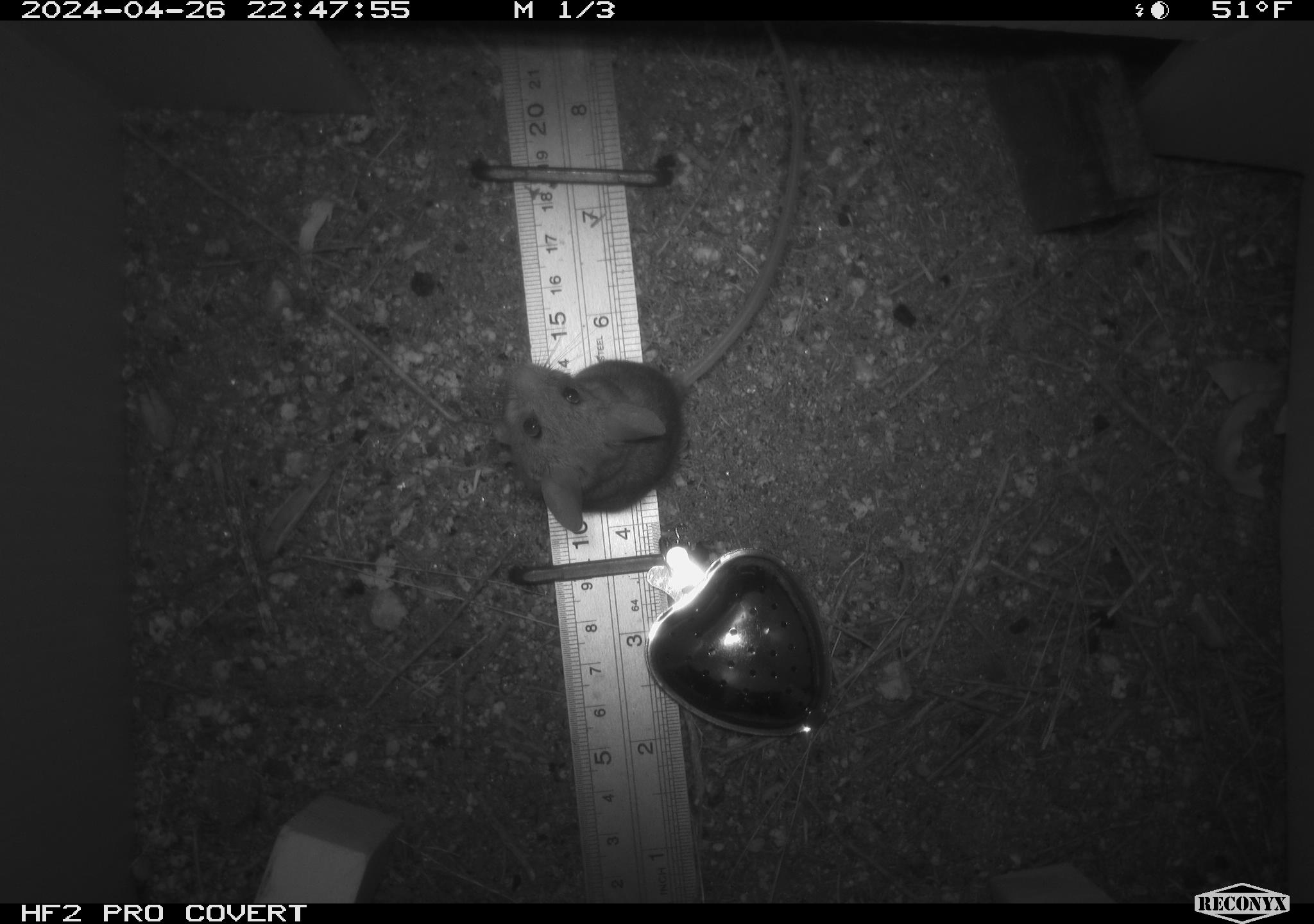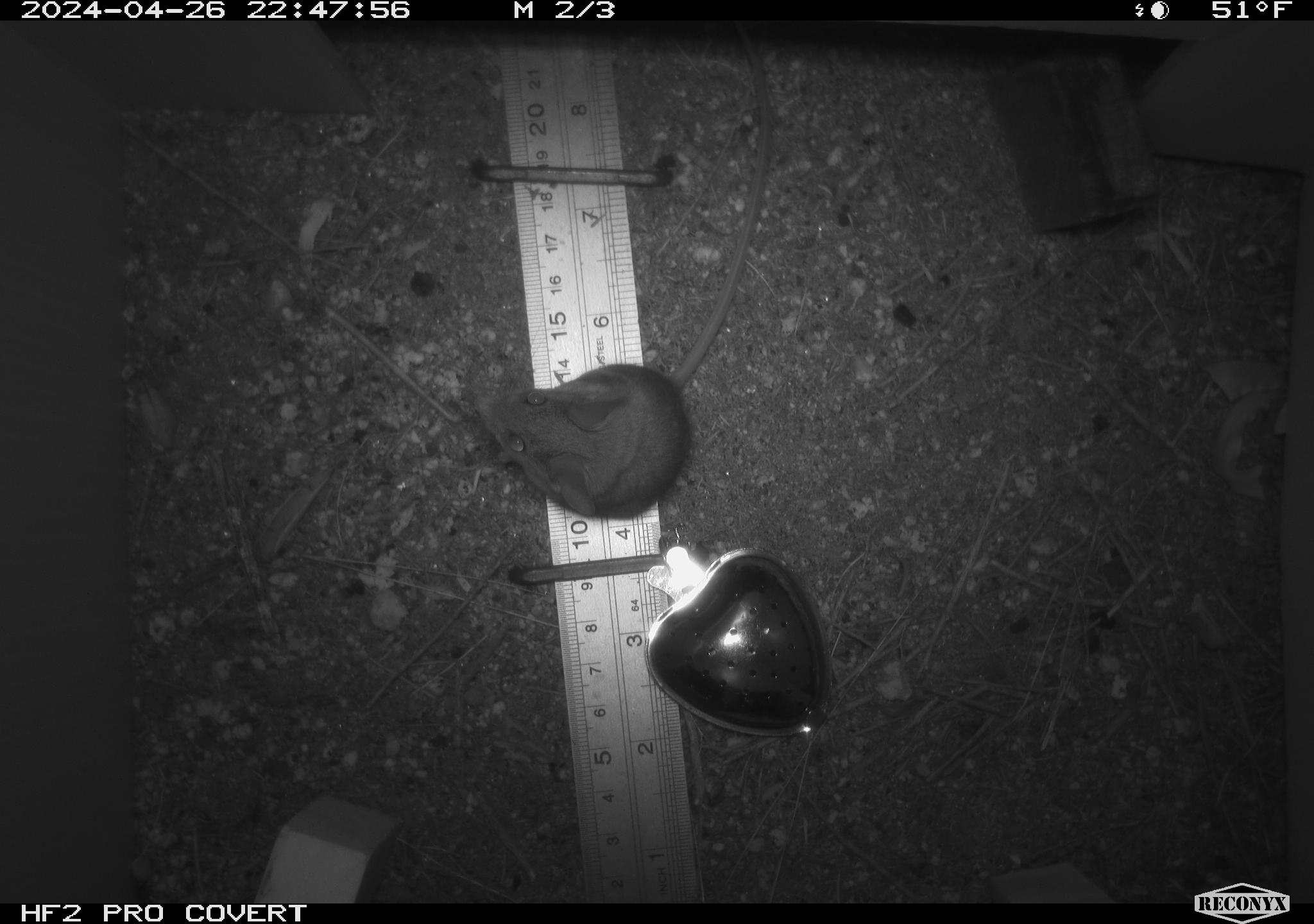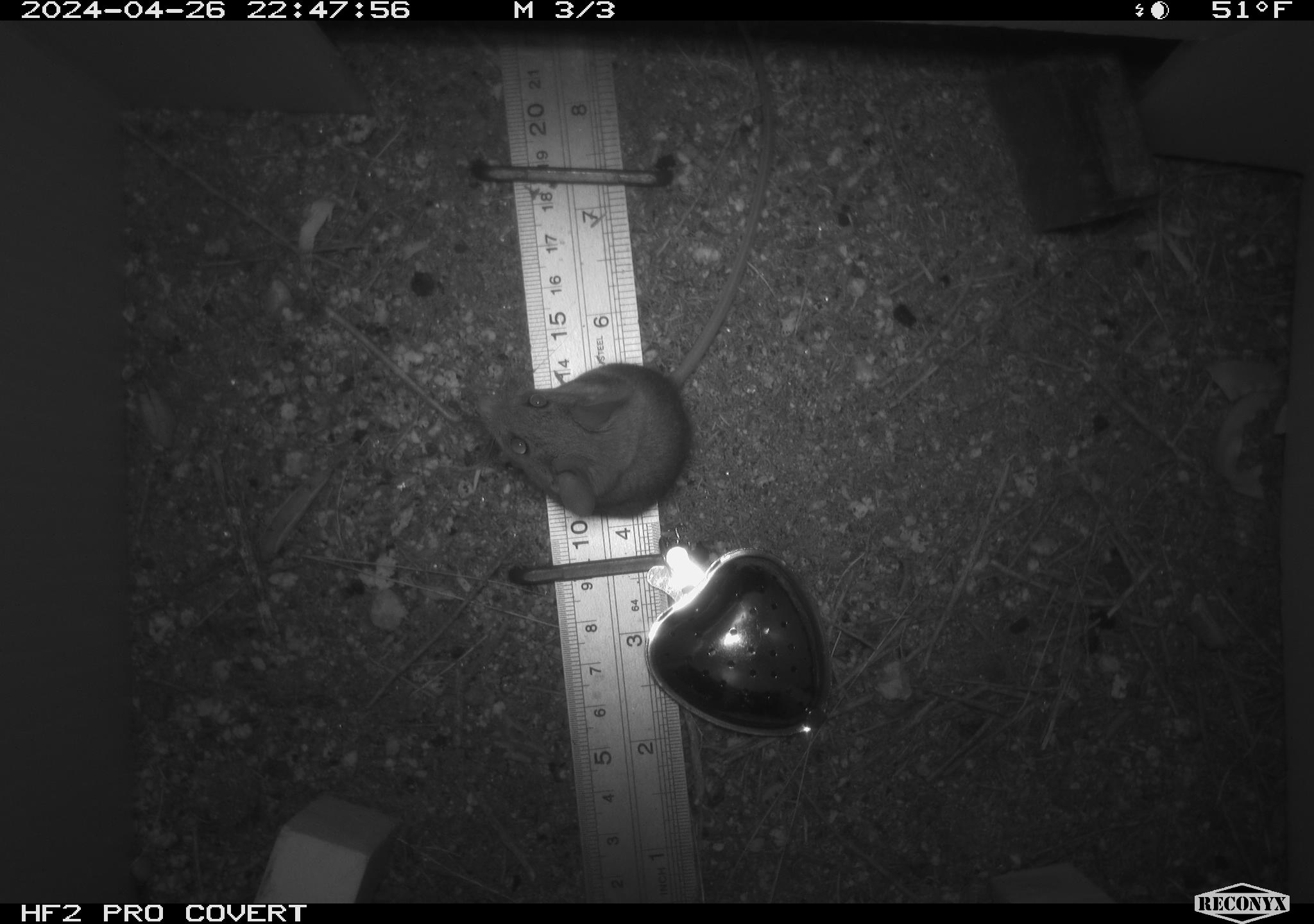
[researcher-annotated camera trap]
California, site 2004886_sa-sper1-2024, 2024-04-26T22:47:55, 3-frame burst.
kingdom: Animalia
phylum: Chordata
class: Mammalia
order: Rodentia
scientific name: Rodentia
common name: mouse species